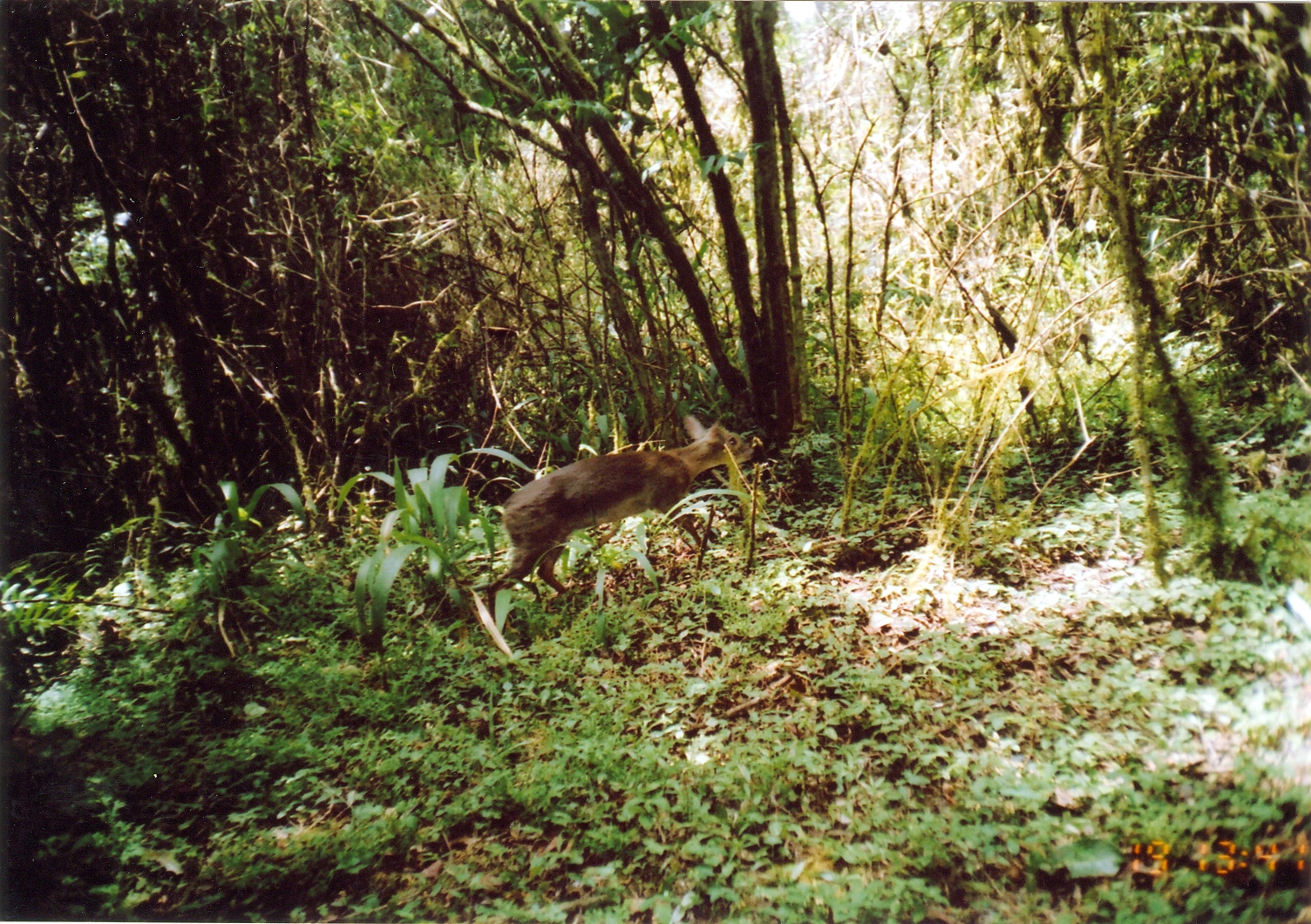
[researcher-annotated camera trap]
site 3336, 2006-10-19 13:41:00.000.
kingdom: Animalia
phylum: Chordata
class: Mammalia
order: Artiodactyla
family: Bovidae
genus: Nesotragus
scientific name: Nesotragus moschatus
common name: suni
Nesotragus moschatus (suni), count 1.